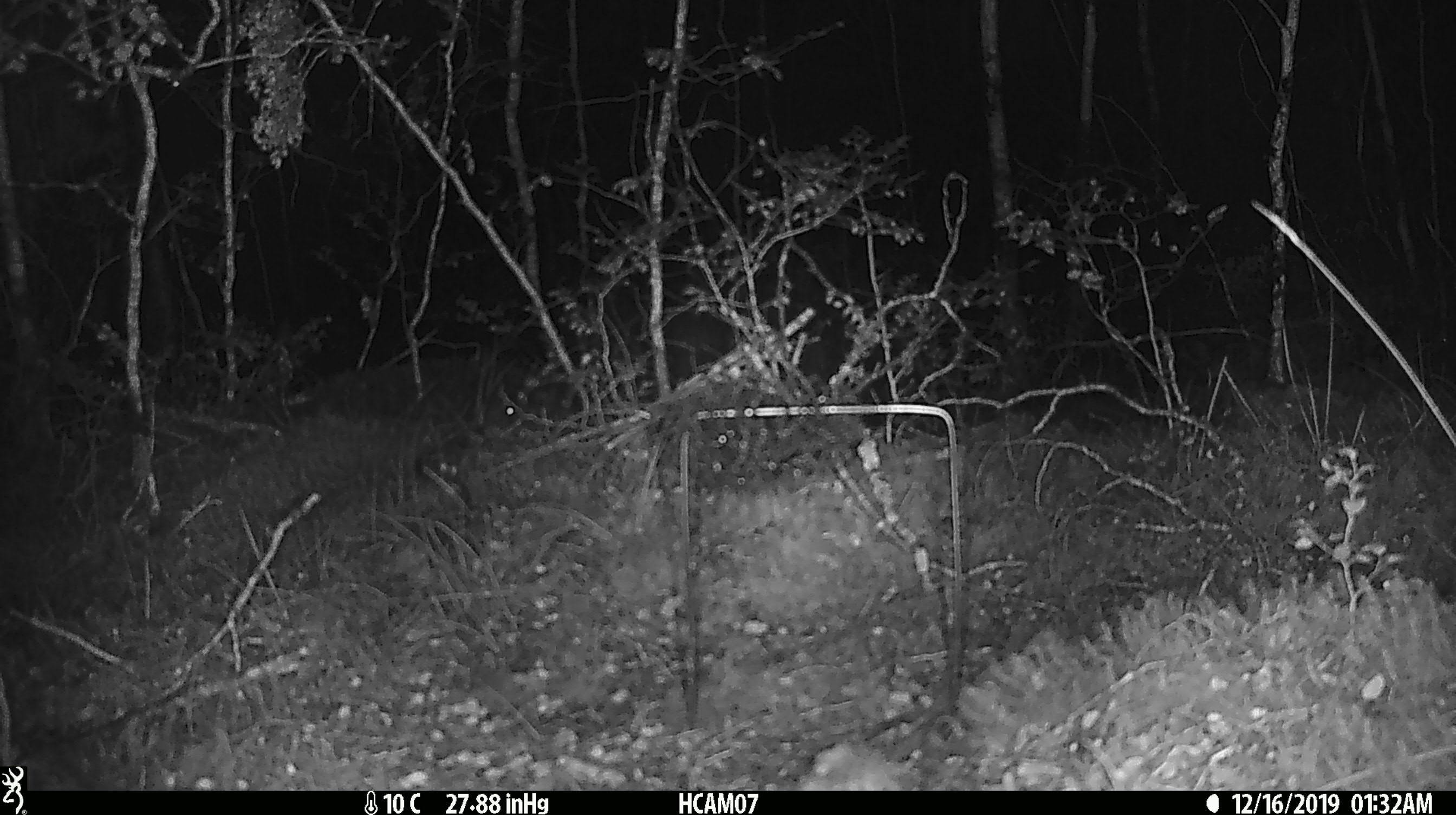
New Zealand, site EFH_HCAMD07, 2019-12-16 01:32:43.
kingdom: Animalia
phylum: Chordata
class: Mammalia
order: Rodentia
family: Muridae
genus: Mus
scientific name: Mus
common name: mouse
Mouse (Mus).